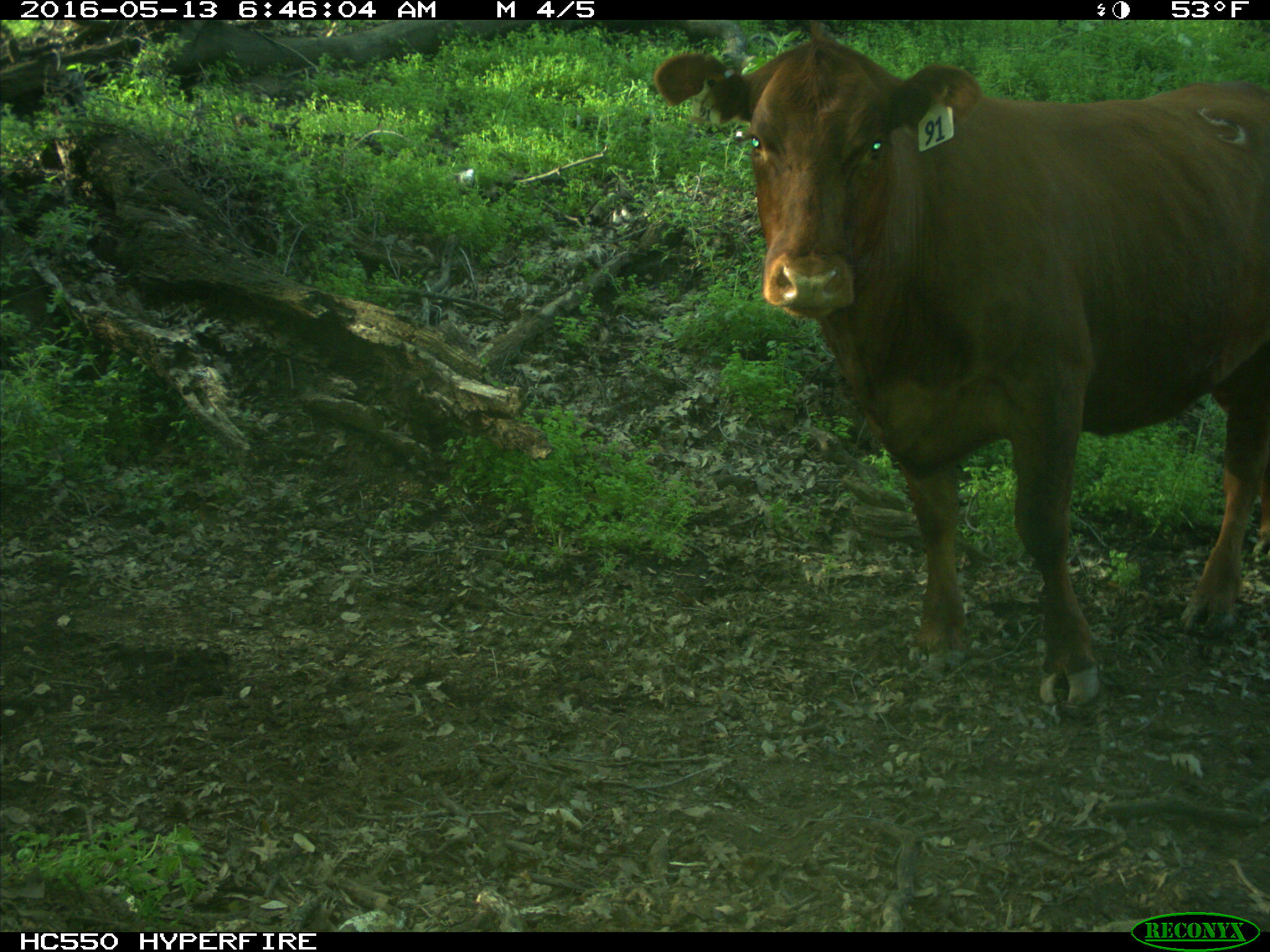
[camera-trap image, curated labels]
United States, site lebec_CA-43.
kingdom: Animalia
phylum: Chordata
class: Mammalia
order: Artiodactyla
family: Bovidae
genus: Bos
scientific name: Bos taurus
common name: domestic cow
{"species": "Bos taurus (domestic cow)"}